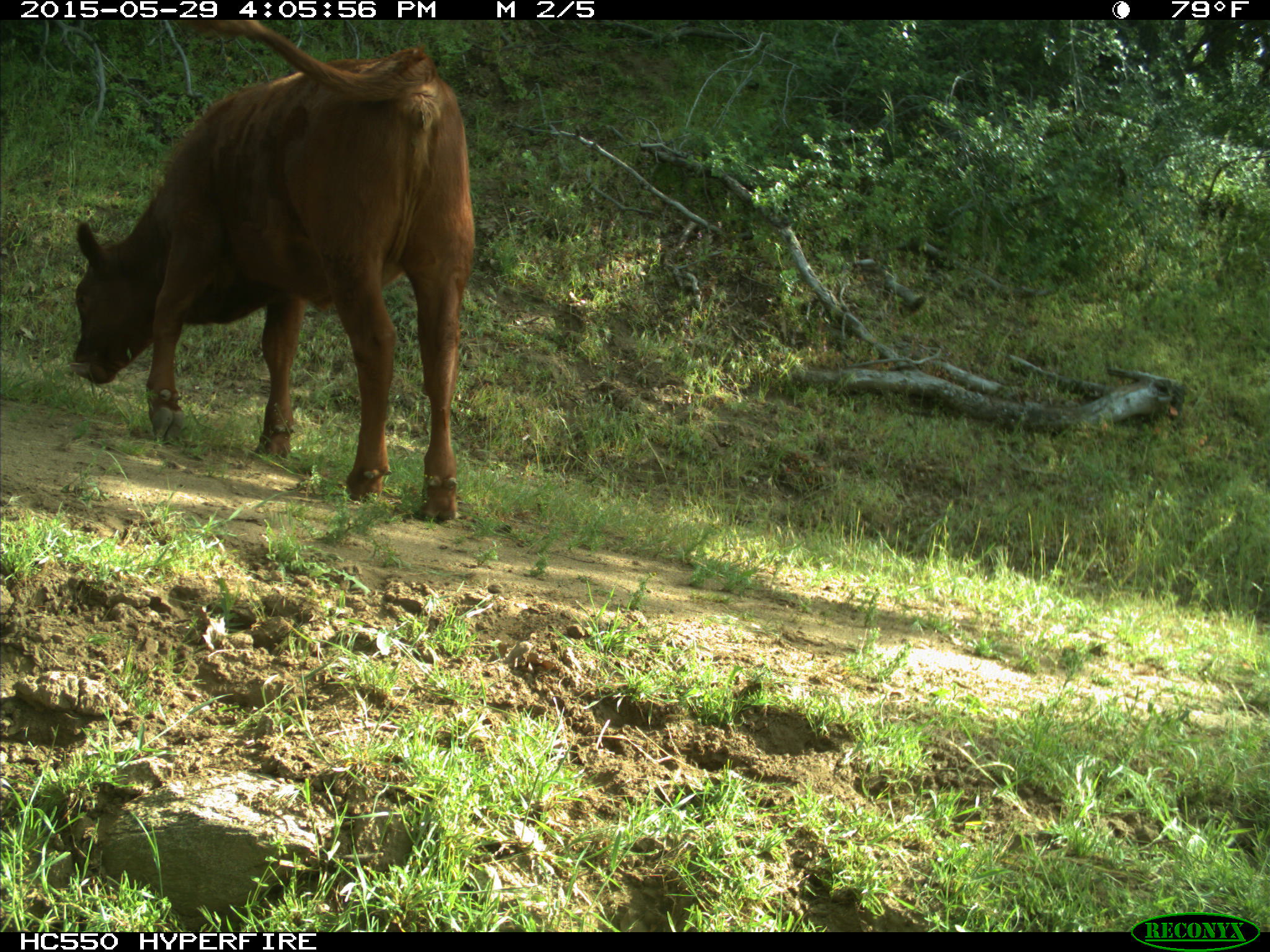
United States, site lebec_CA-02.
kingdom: Animalia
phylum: Chordata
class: Mammalia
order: Artiodactyla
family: Bovidae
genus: Bos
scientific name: Bos taurus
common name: domestic cow